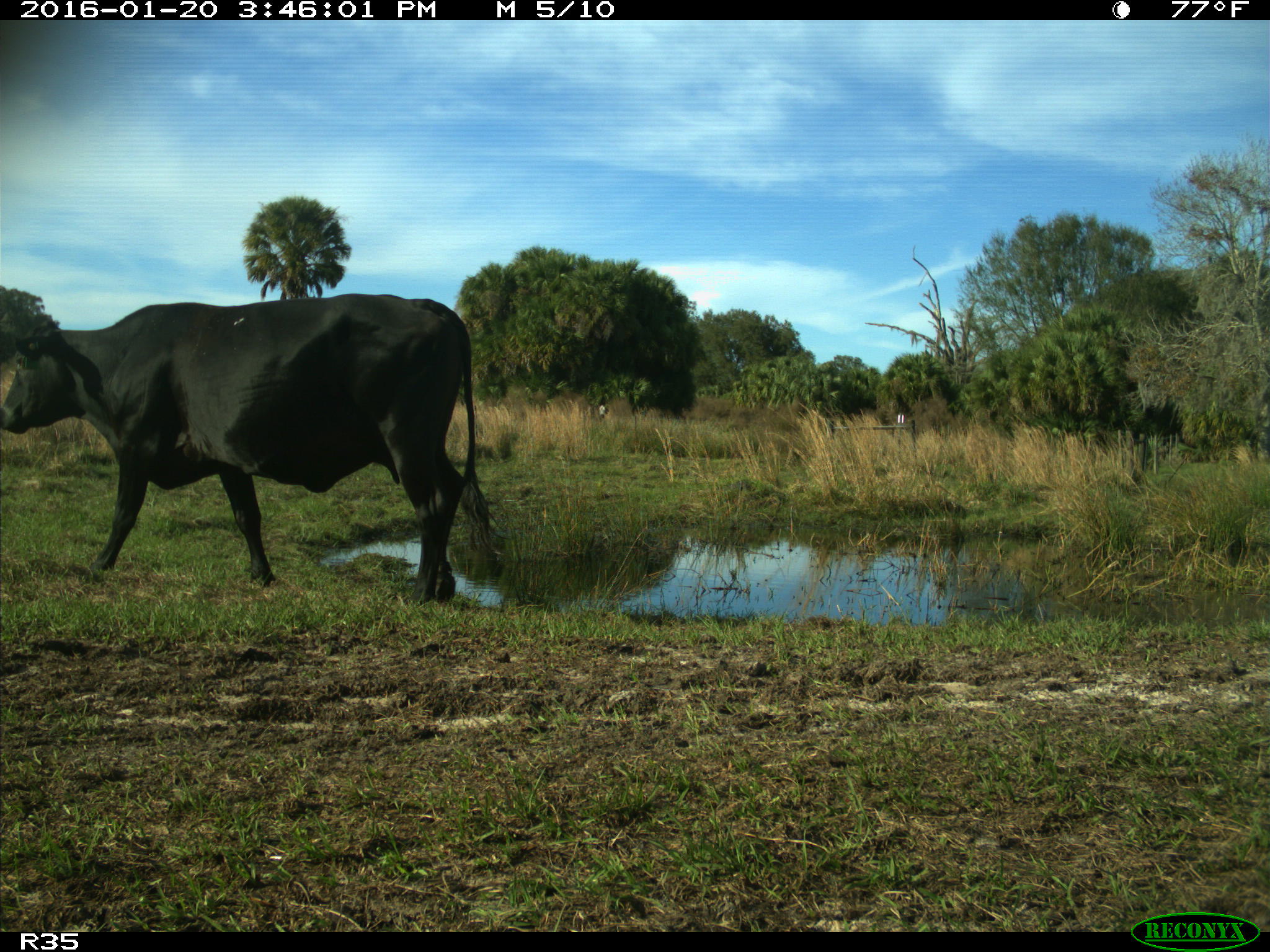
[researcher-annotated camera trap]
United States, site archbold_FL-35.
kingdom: Animalia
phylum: Chordata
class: Mammalia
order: Artiodactyla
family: Bovidae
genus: Bos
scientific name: Bos taurus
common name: domestic cow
Bos taurus (domestic cow).